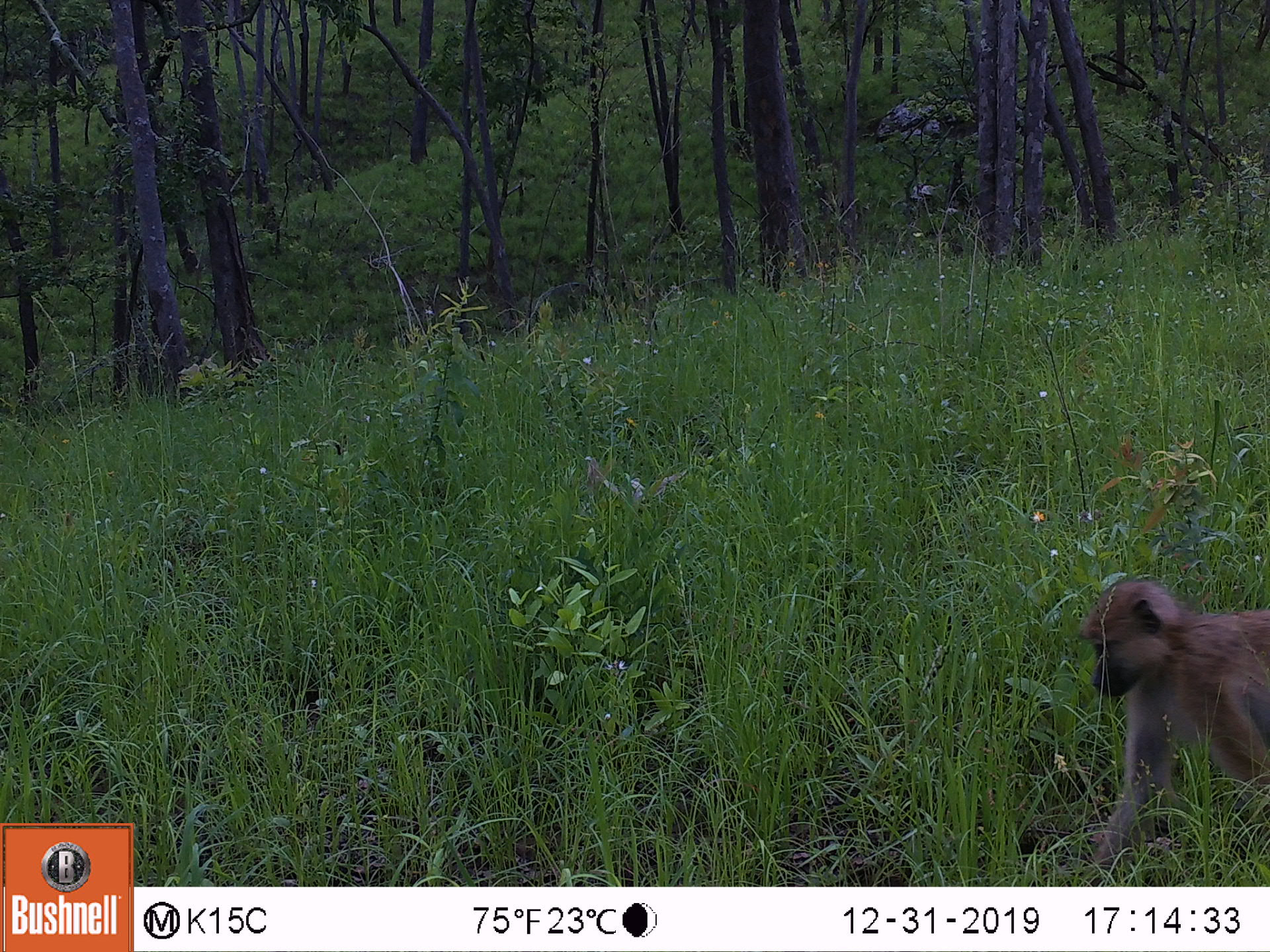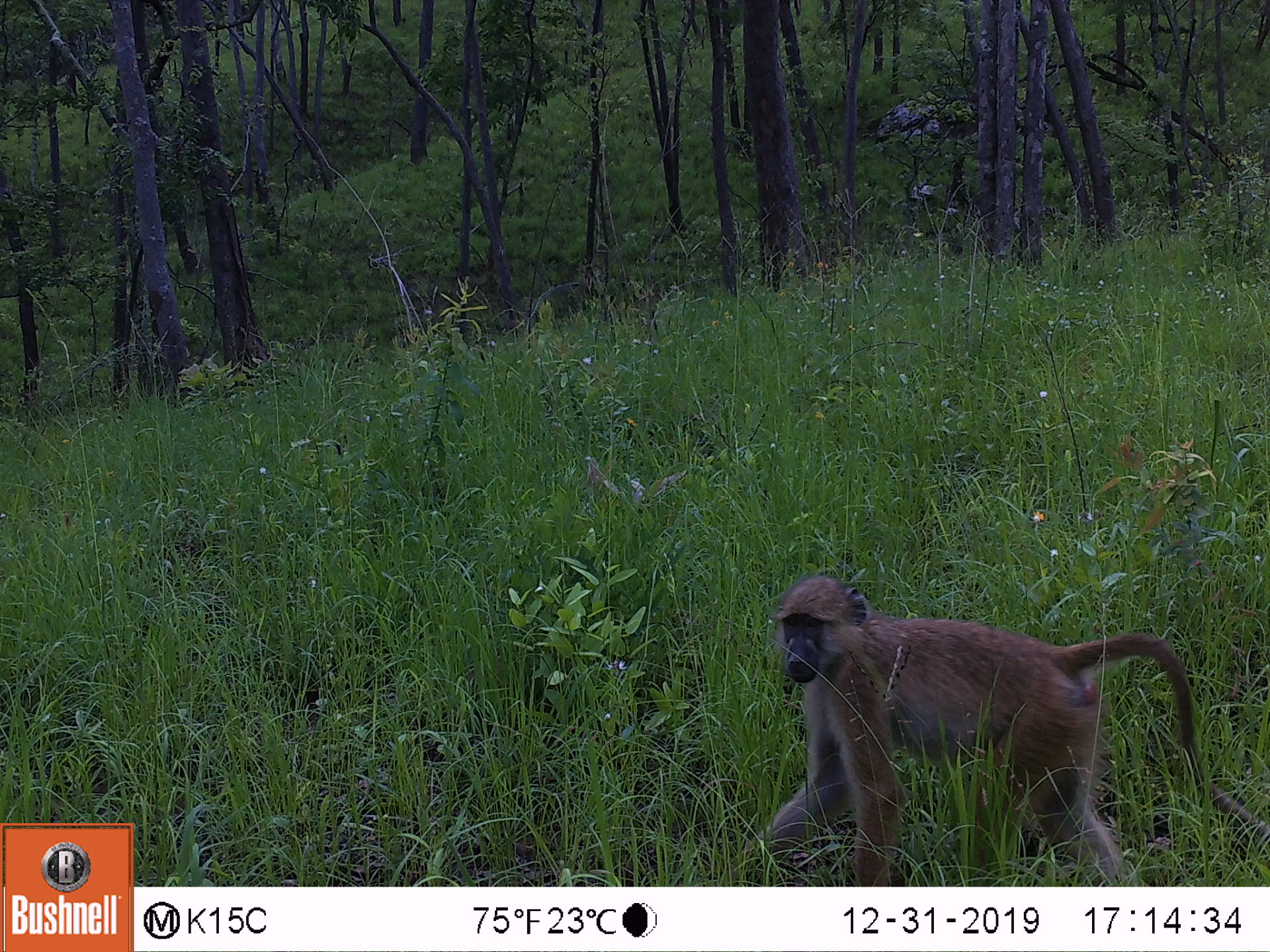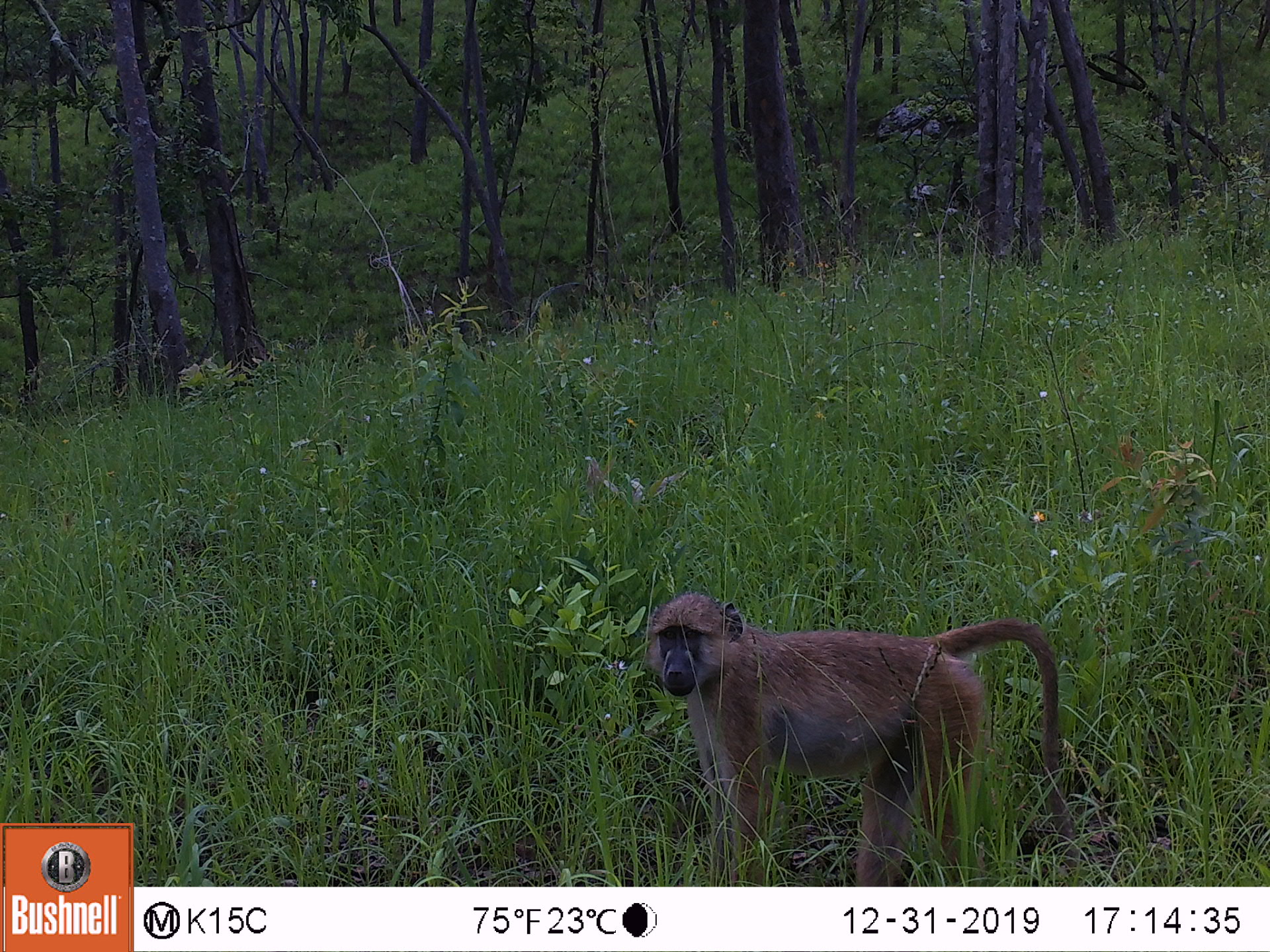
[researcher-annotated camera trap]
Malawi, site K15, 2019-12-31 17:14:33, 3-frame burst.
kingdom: Animalia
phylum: Chordata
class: Mammalia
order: Primates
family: Cercopithecidae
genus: Papio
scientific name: Papio cynocephalus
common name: yellow baboon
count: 1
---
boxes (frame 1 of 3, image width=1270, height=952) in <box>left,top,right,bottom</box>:
yellow baboon: <box>1074,572,1270,878</box>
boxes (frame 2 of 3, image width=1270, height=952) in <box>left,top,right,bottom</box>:
yellow baboon: <box>740,575,1261,878</box>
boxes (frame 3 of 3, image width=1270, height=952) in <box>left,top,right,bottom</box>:
yellow baboon: <box>642,584,1086,877</box>